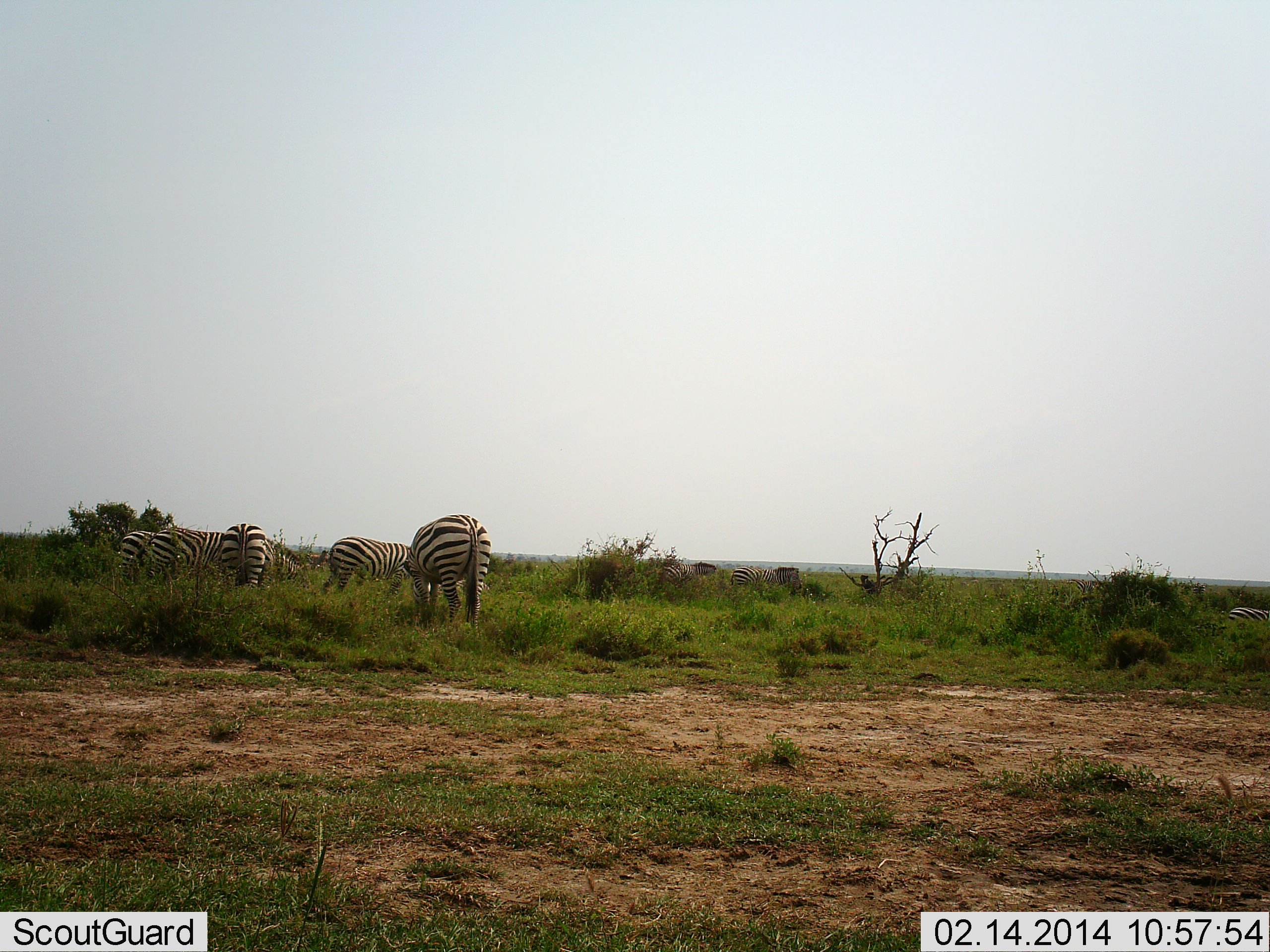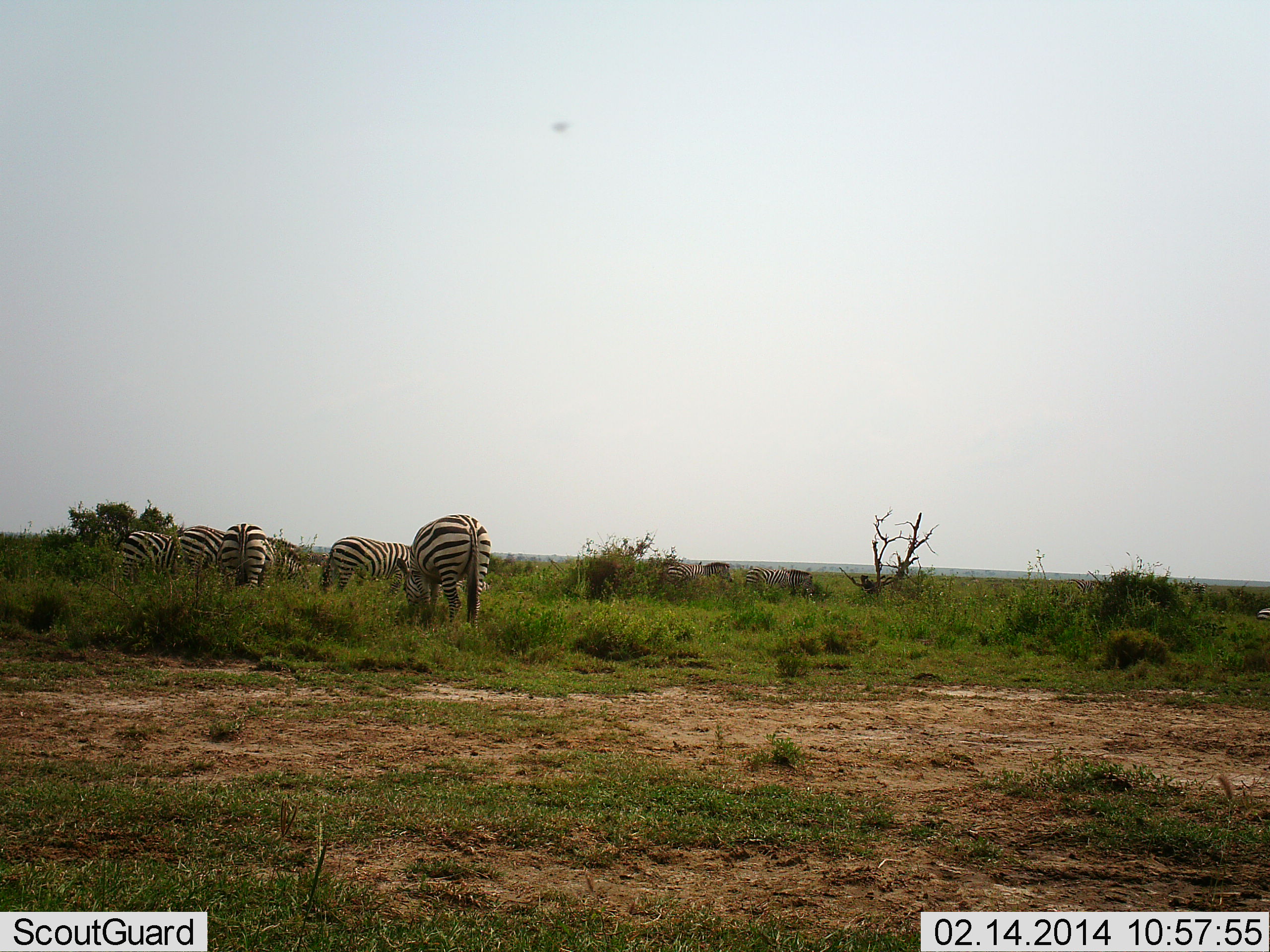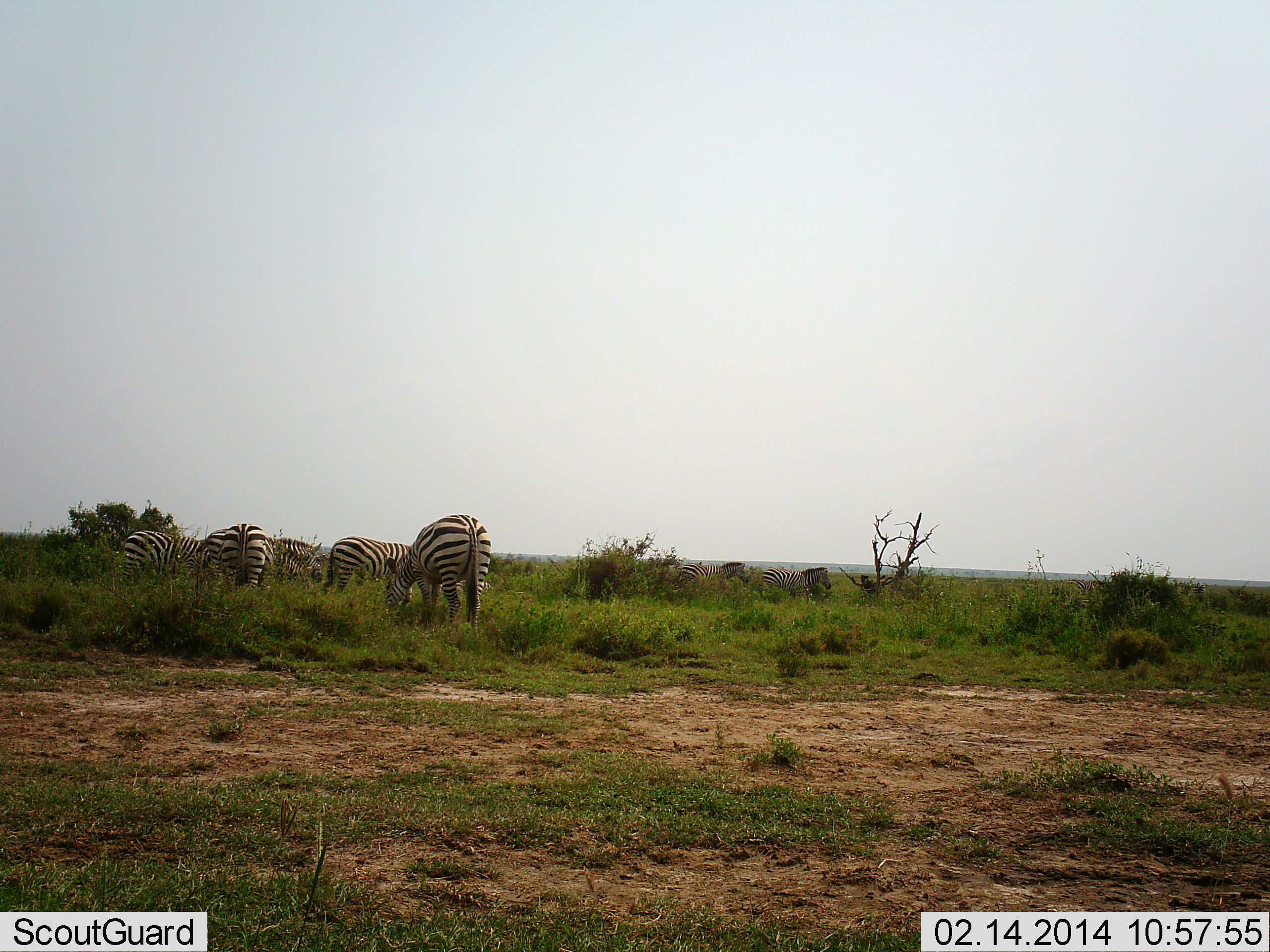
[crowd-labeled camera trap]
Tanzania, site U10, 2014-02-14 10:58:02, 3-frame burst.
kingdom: Animalia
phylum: Chordata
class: Mammalia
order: Perissodactyla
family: Equidae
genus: Equus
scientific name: Equus quagga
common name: plains zebra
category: zebra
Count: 7.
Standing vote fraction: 36%.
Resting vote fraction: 9%.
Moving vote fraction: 36%.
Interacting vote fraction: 0%.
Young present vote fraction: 0%.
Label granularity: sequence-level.